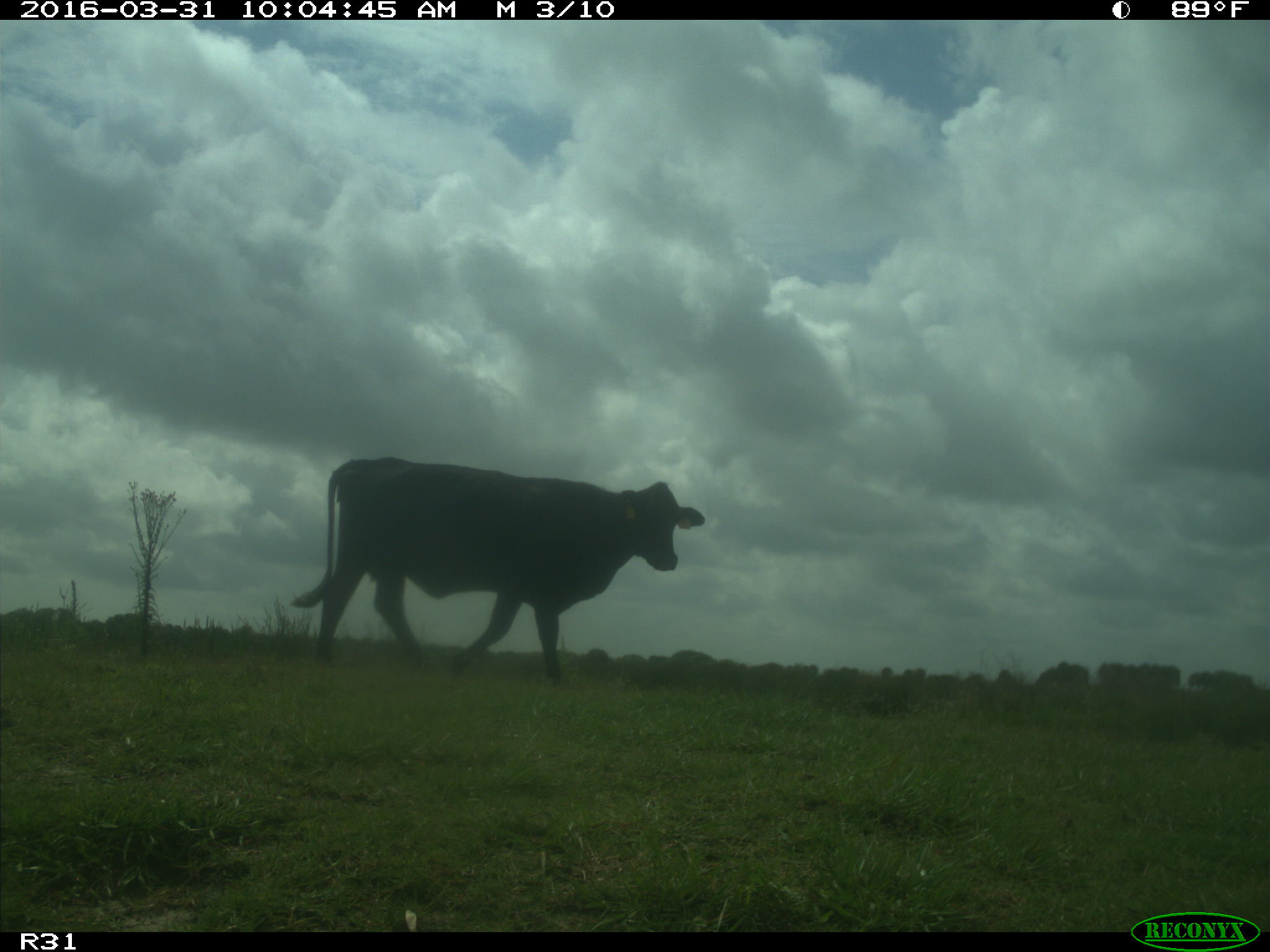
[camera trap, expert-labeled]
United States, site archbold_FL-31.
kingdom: Animalia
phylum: Chordata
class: Mammalia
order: Artiodactyla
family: Bovidae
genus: Bos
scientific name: Bos taurus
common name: domestic cow